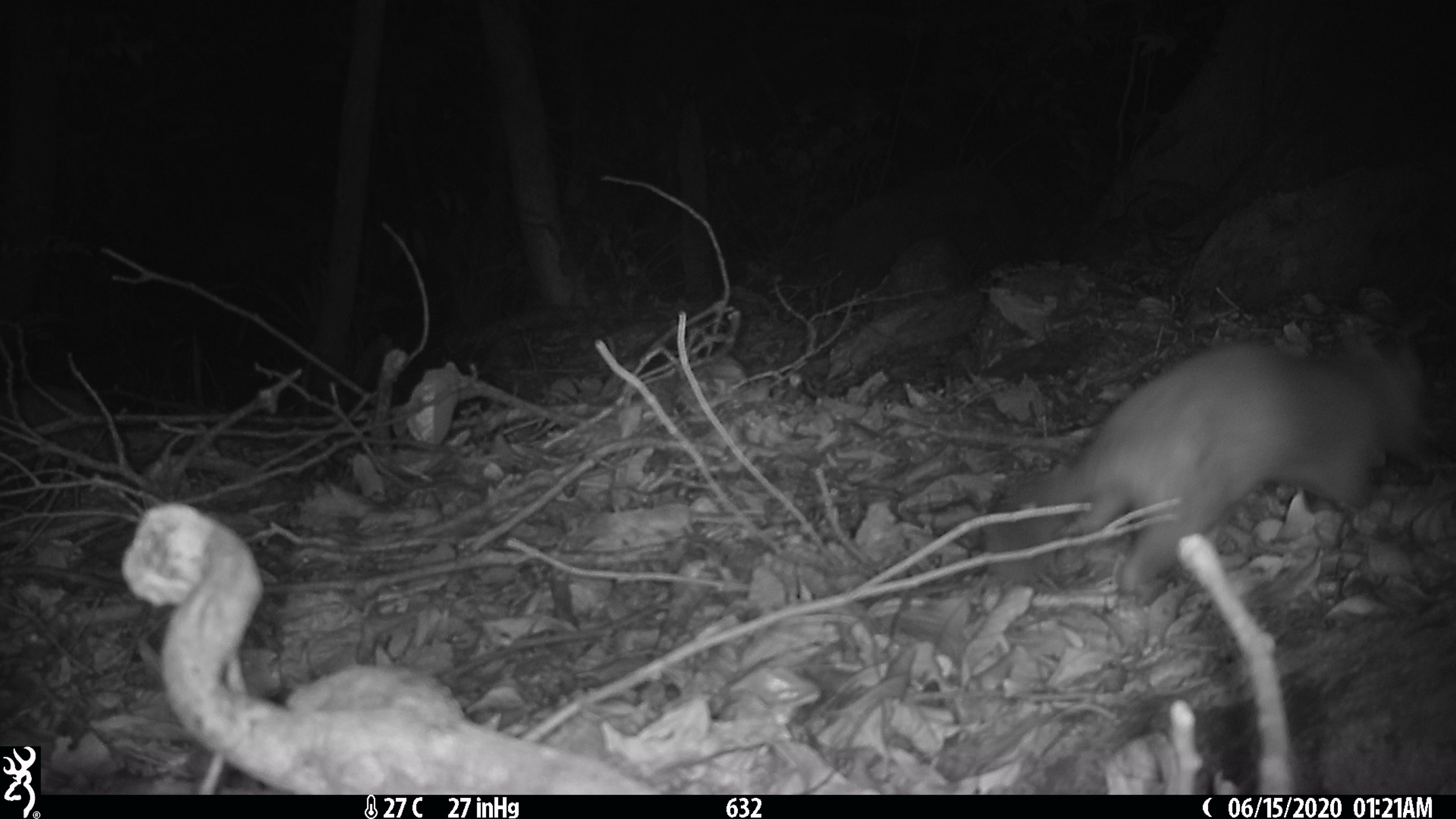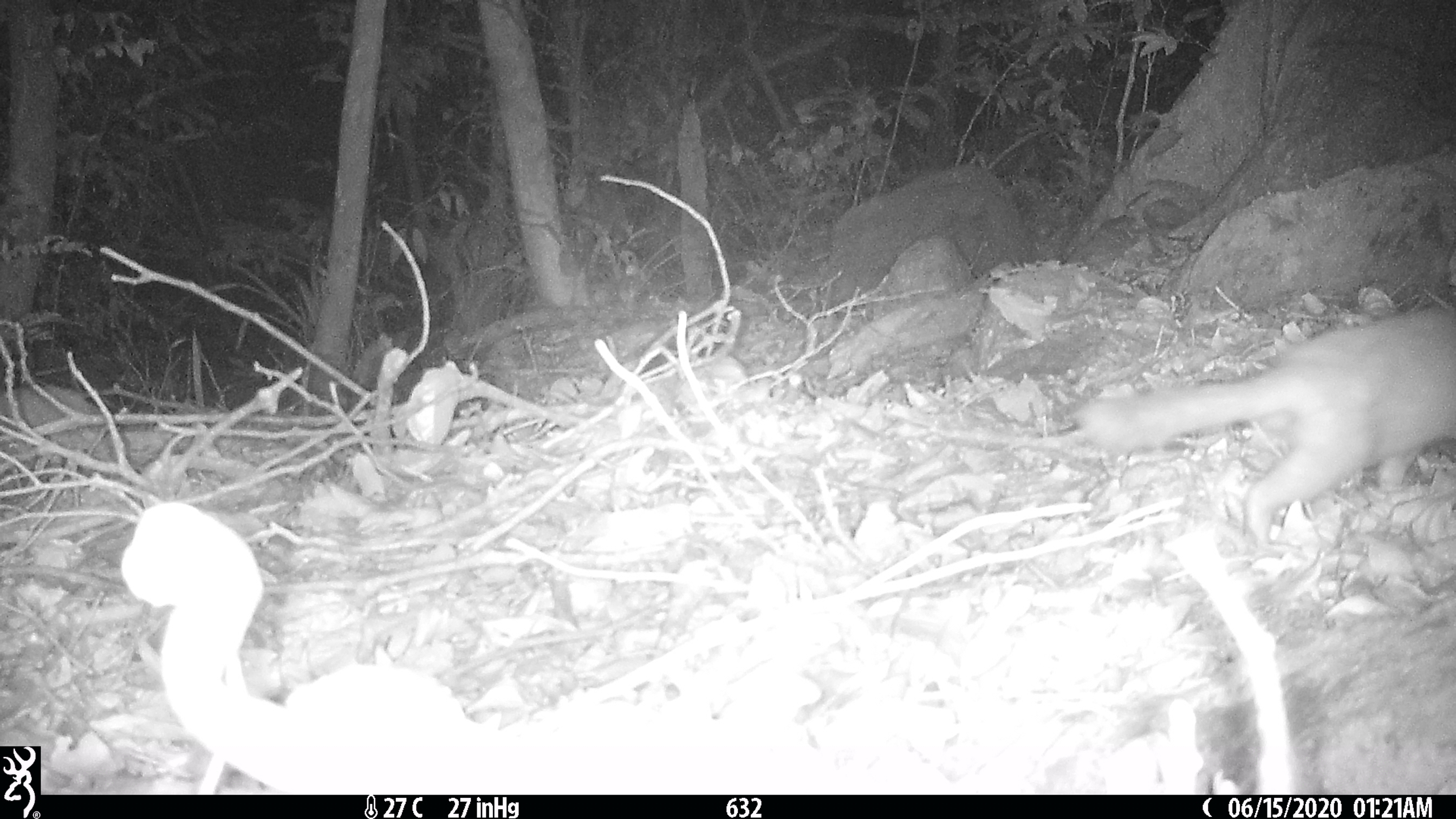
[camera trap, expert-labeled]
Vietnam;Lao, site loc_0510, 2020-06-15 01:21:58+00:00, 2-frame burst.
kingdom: Animalia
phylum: Chordata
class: Mammalia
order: Carnivora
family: Mustelidae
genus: Melogale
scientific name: Melogale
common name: ferret badger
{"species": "ferret badger (Melogale)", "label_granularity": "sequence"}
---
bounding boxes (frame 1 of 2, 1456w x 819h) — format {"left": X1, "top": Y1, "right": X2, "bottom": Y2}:
ferret badger: {"left": 983, "top": 337, "right": 1434, "bottom": 592}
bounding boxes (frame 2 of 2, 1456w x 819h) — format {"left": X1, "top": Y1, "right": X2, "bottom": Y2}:
ferret badger: {"left": 1074, "top": 309, "right": 1456, "bottom": 547}